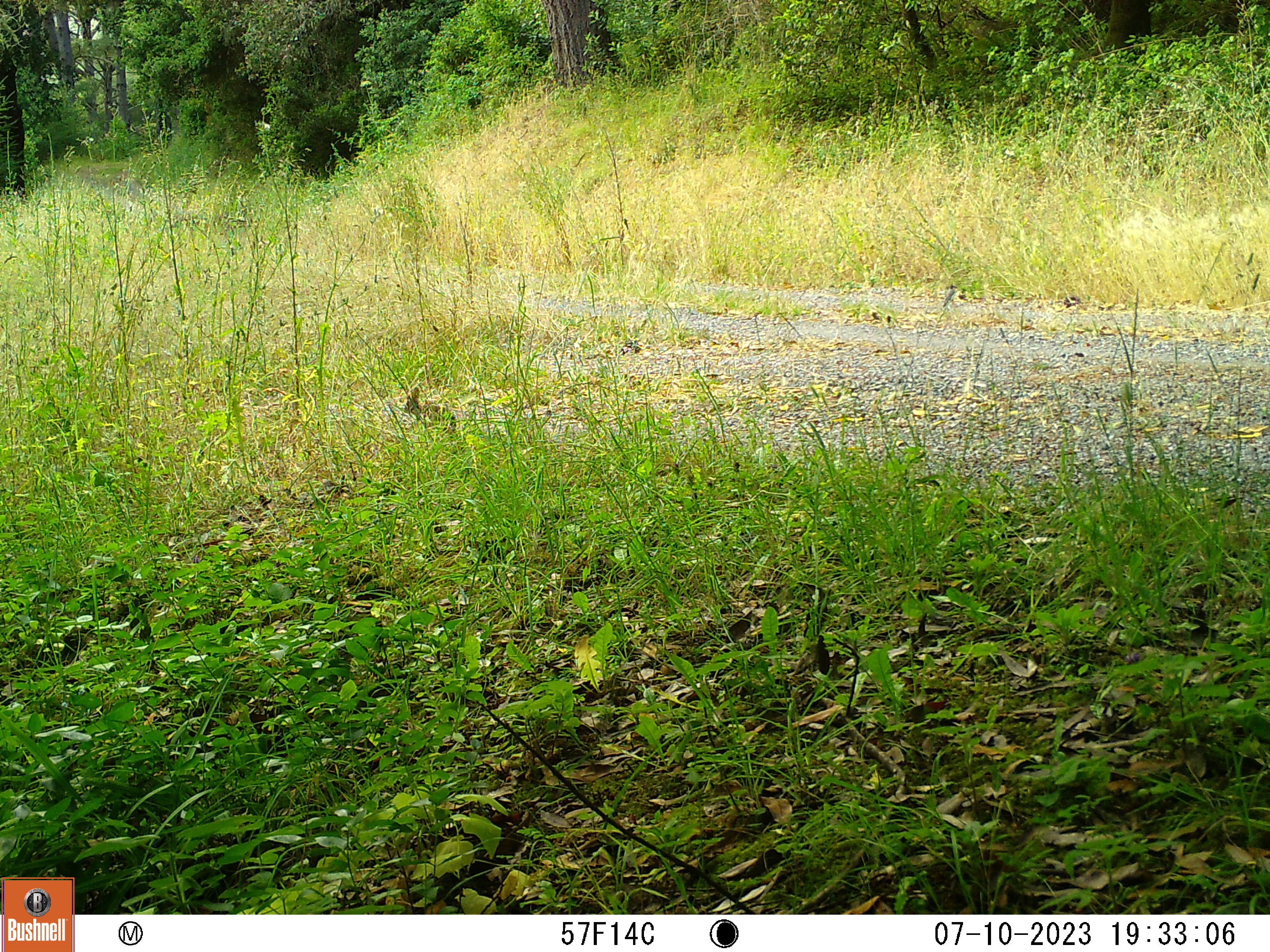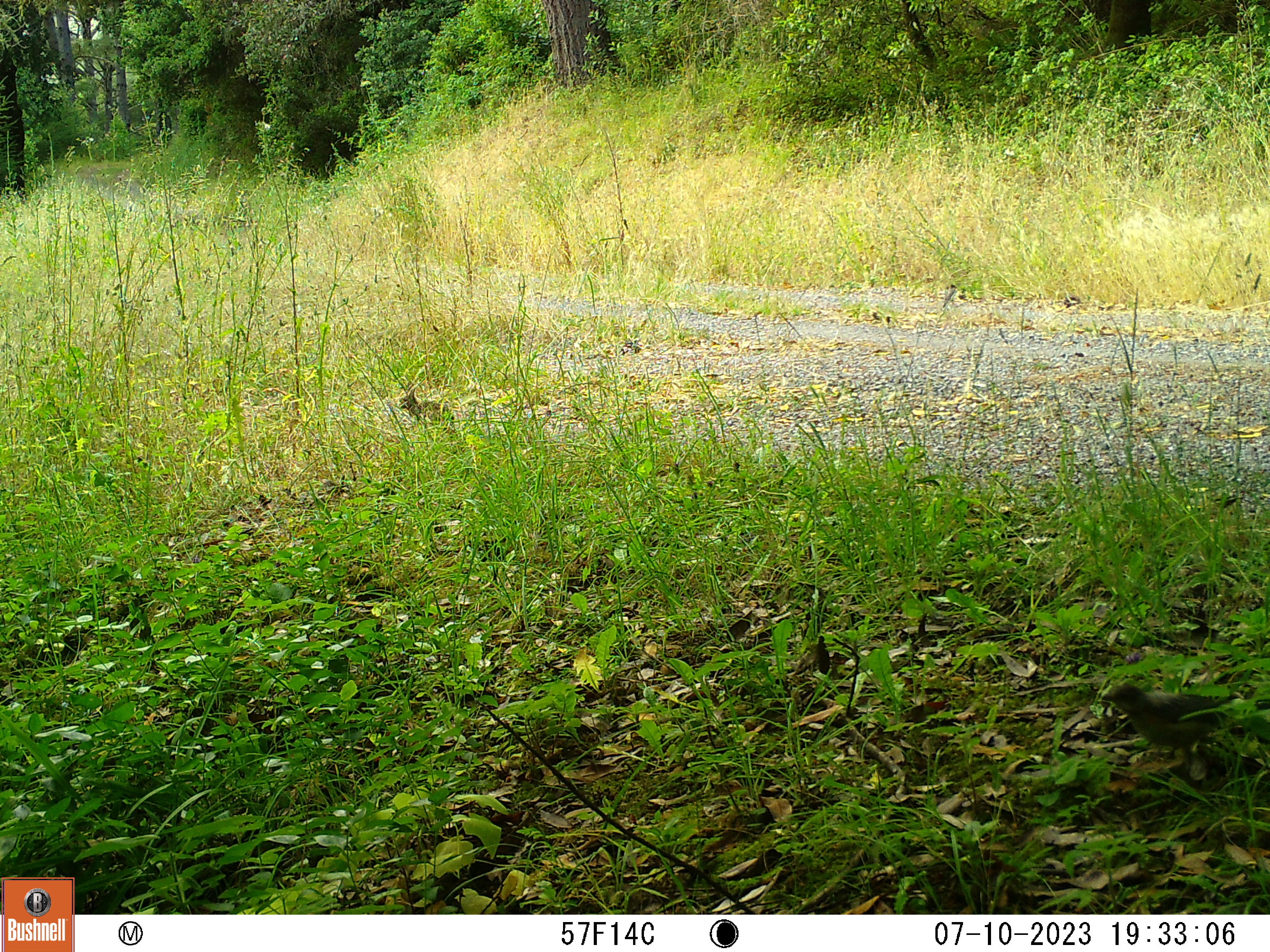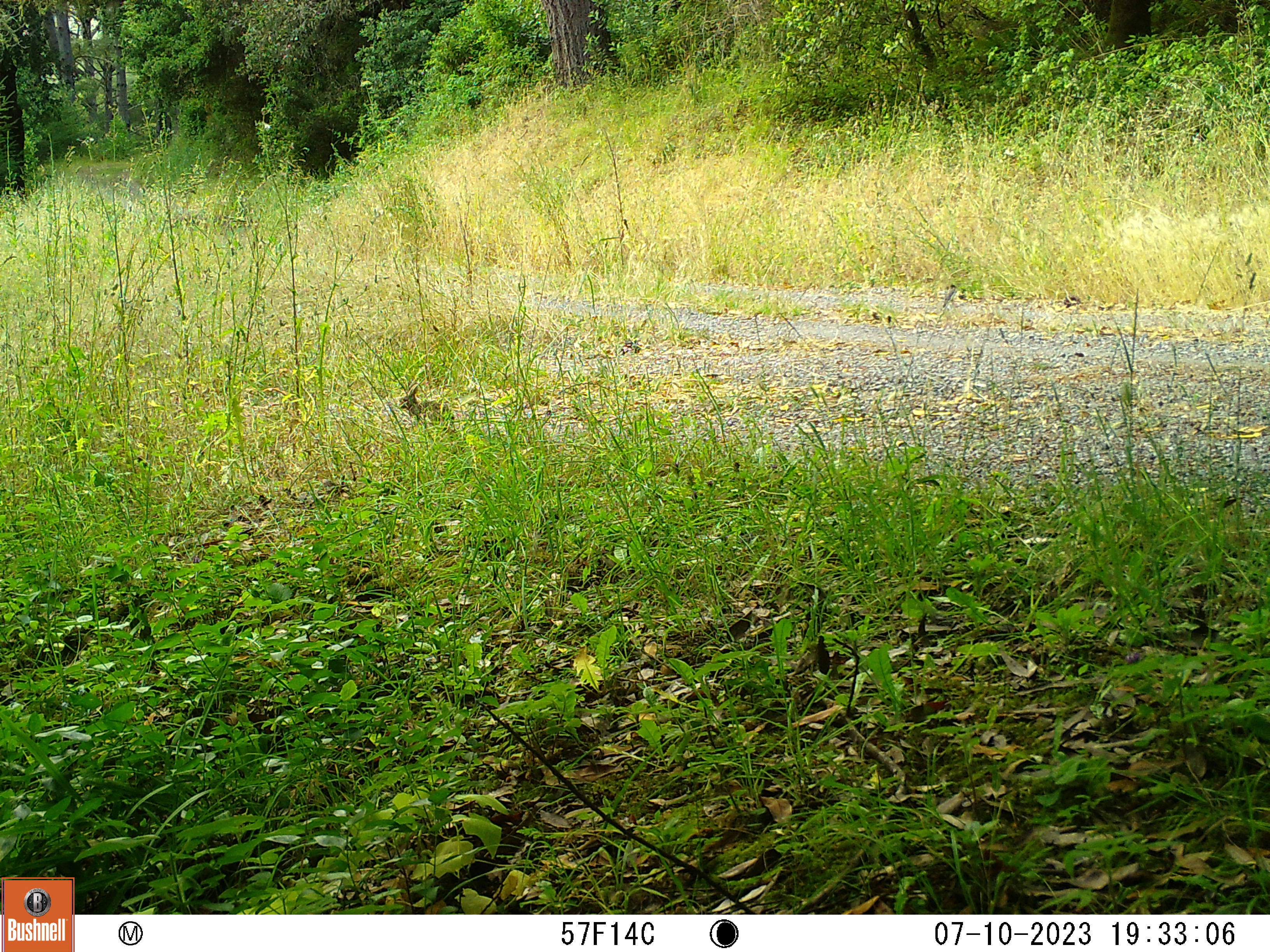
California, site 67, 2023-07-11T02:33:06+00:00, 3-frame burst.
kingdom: Animalia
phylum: Chordata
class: Mammalia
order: Lagomorpha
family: Leporidae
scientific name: Leporidae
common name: rabbit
Rabbit (Leporidae).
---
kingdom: Animalia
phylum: Chordata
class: Aves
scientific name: Aves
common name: bird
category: unknown bird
Unknown bird (bird) (Aves).